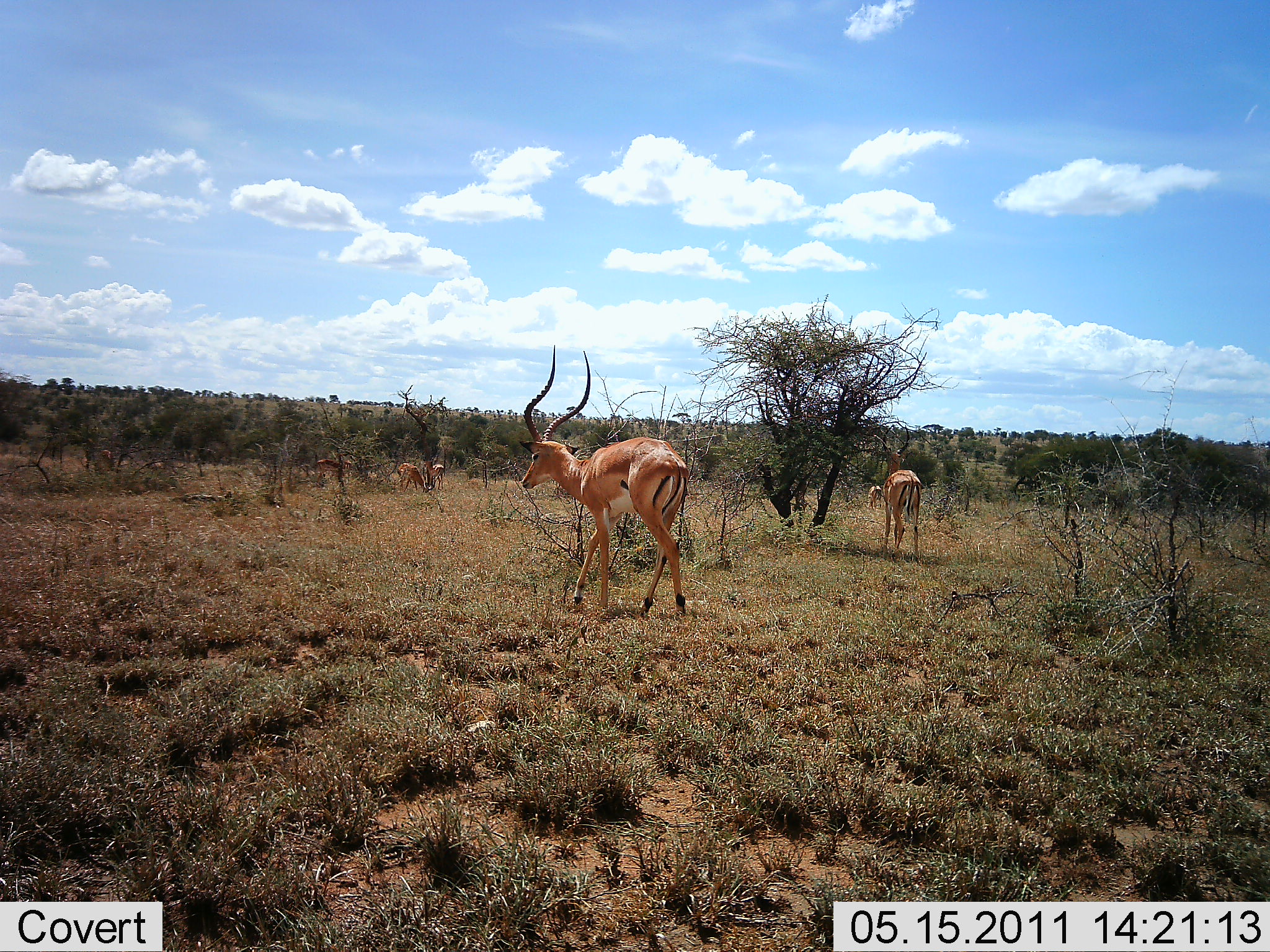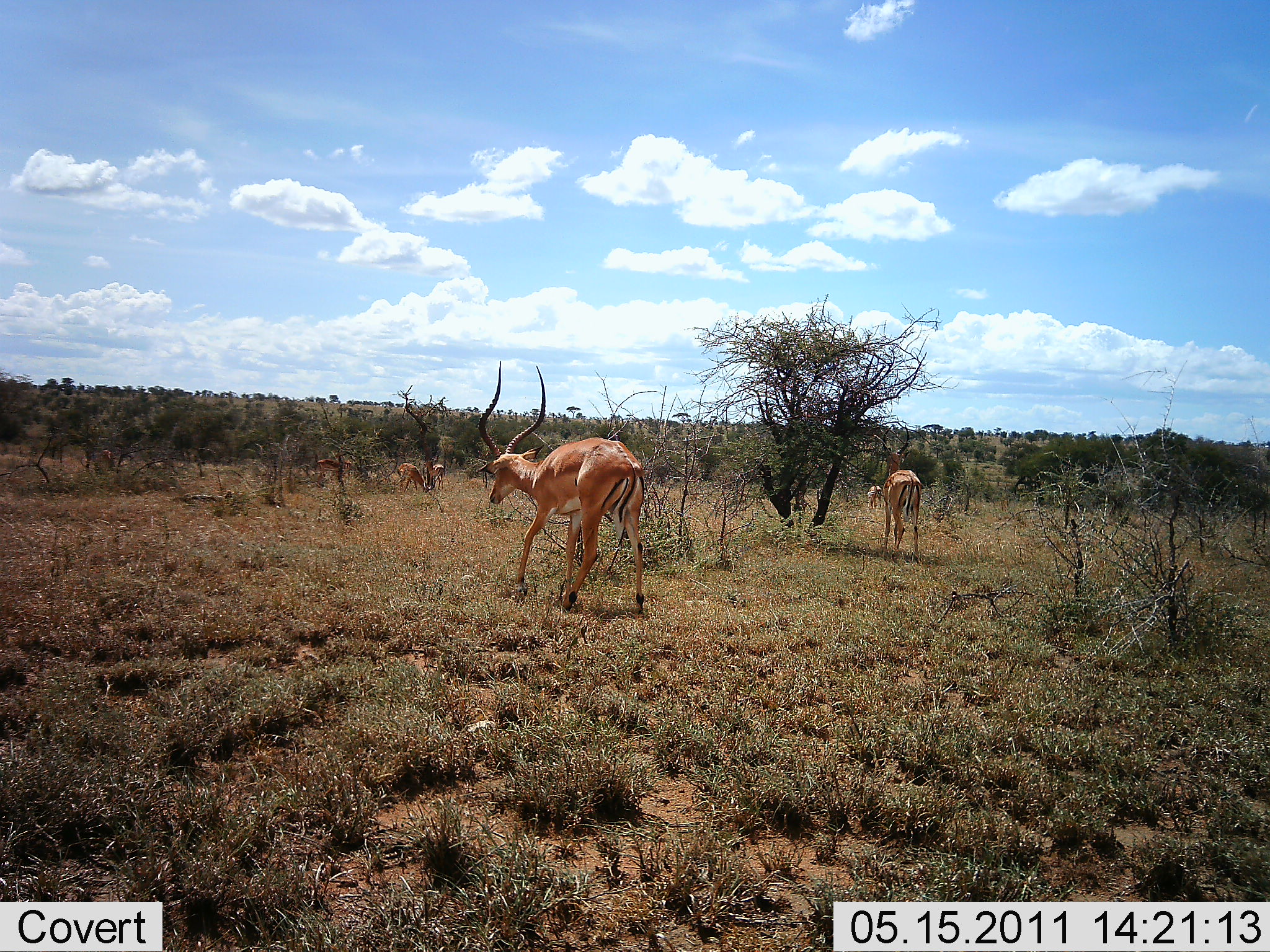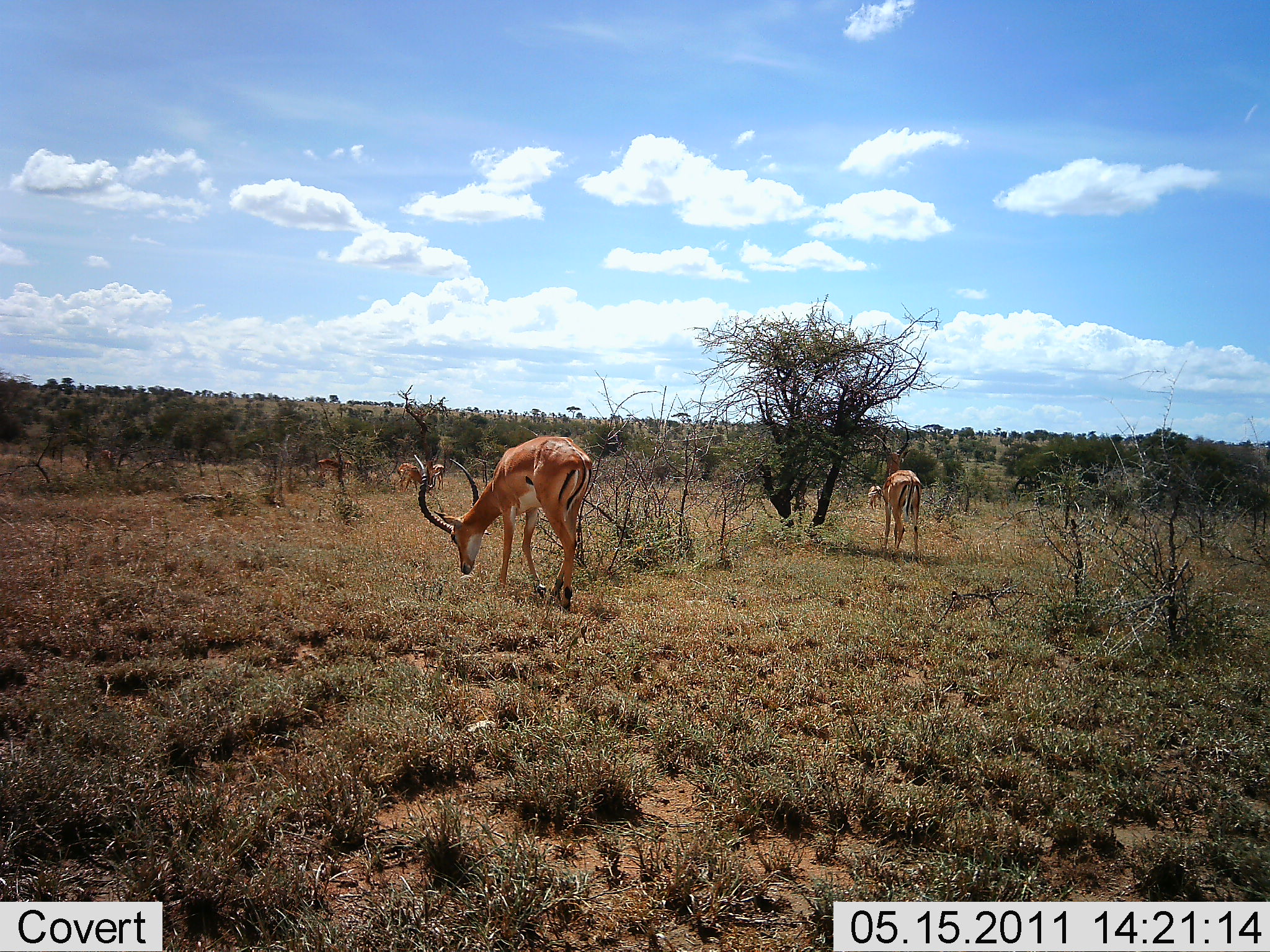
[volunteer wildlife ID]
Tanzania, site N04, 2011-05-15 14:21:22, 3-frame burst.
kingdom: Animalia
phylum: Chordata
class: Mammalia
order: Artiodactyla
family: Bovidae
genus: Aepyceros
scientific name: Aepyceros melampus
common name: impala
Impala (Aepyceros melampus), count 4. Behavior (volunteer vote fractions): standing 50%, resting 0%, moving 10%, interacting 0%. Young present (vote fraction): 0%. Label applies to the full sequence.